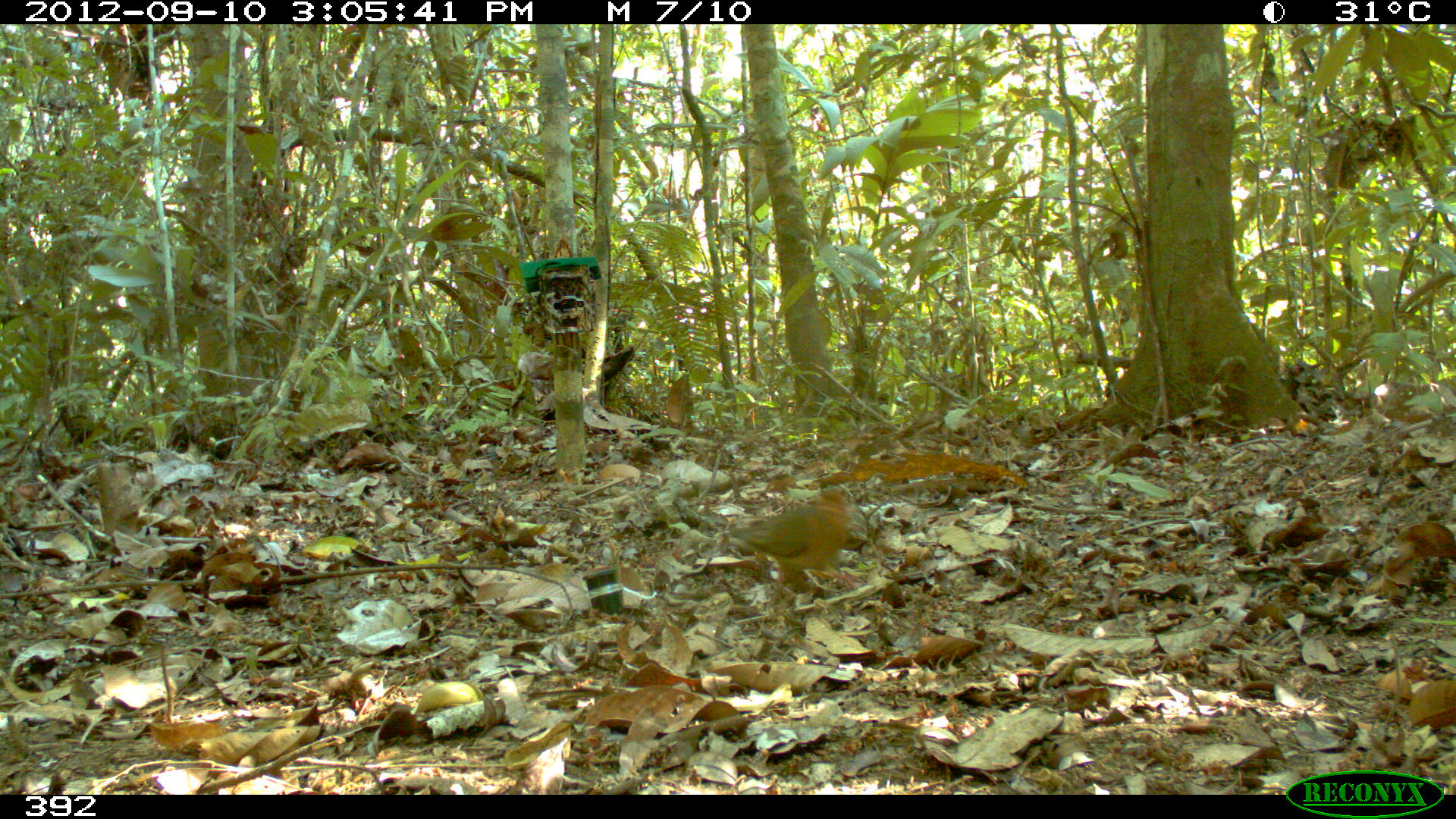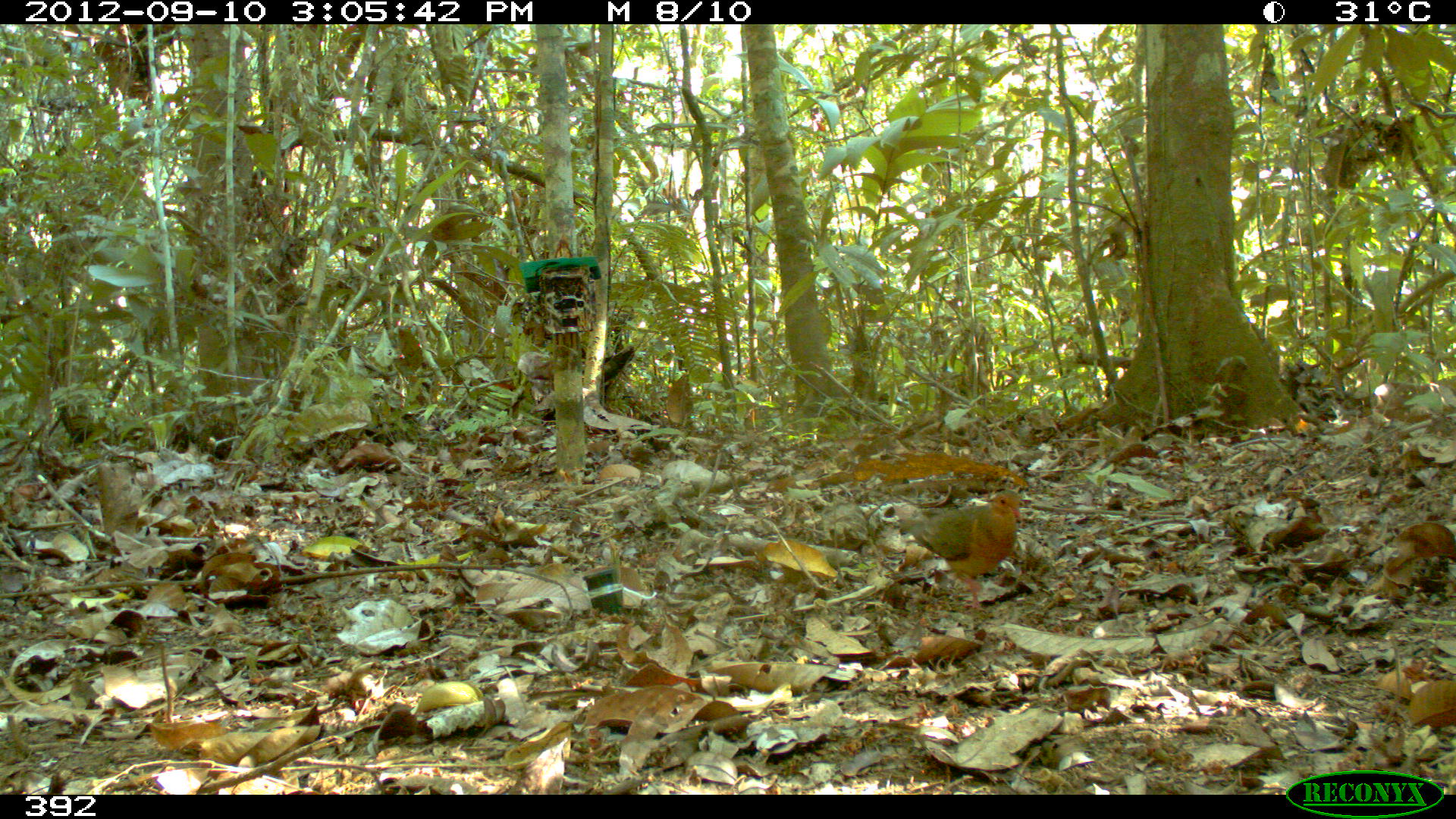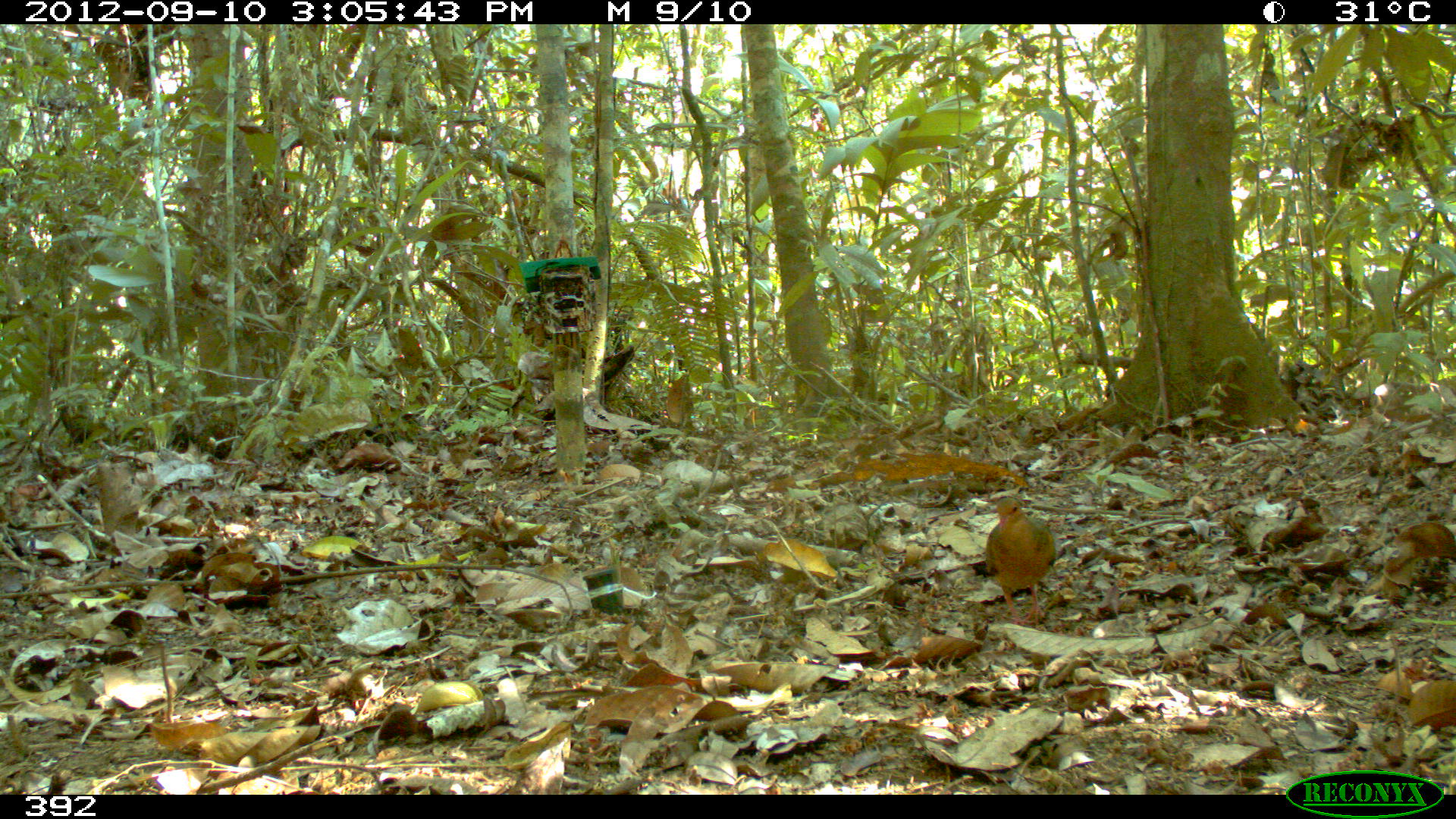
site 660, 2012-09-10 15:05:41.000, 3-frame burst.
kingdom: Animalia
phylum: Chordata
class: Aves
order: Columbiformes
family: Columbidae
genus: Geotrygon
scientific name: Geotrygon montana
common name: ruddy quail-dove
Geotrygon montana (ruddy quail-dove).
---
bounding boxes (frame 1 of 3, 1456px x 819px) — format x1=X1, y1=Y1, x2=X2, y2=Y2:
geotrygon montana: x1=727, y1=484, x2=864, y2=592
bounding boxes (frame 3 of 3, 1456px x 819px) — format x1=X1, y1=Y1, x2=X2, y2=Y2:
geotrygon montana: x1=983, y1=495, x2=1056, y2=623